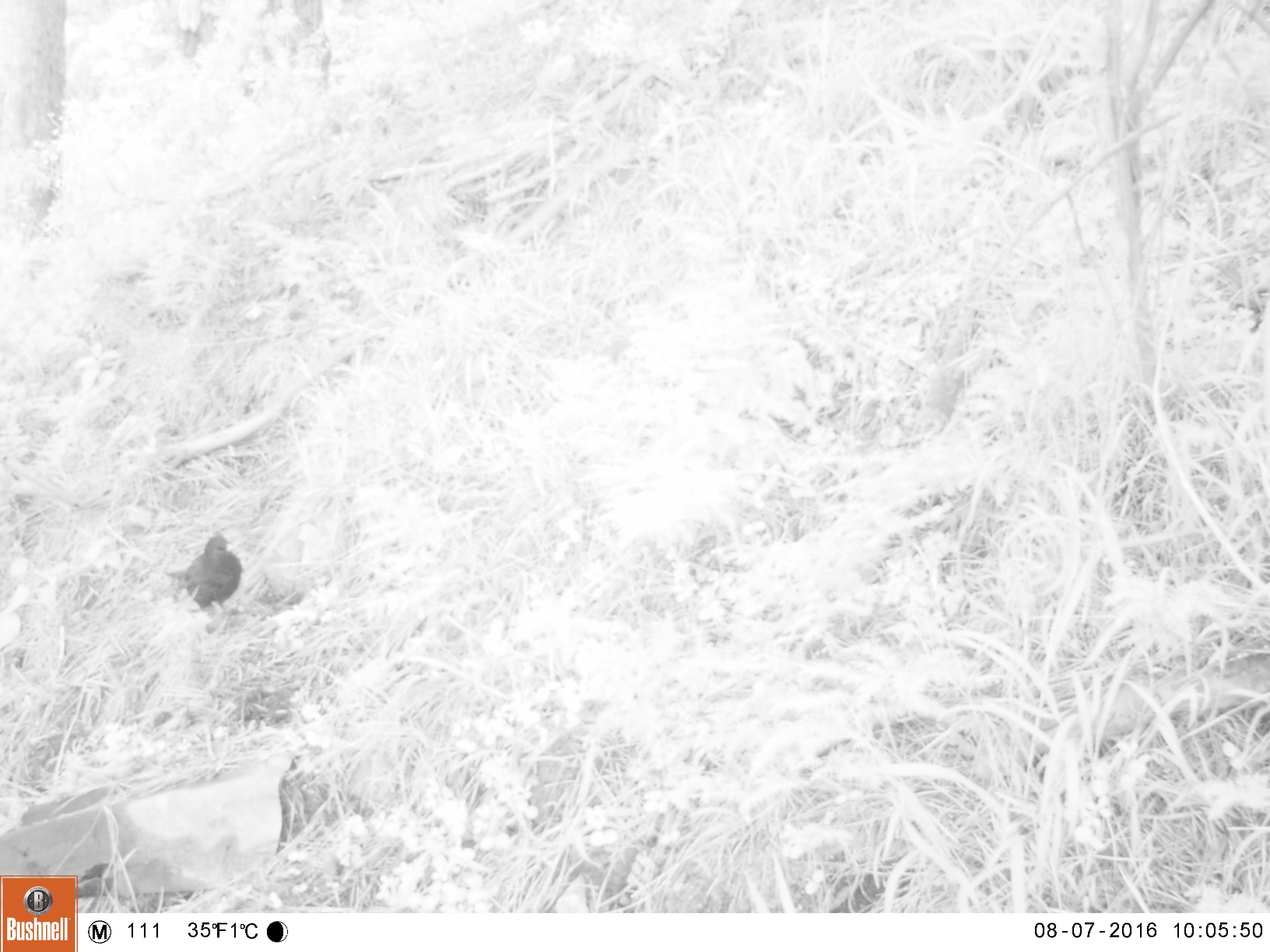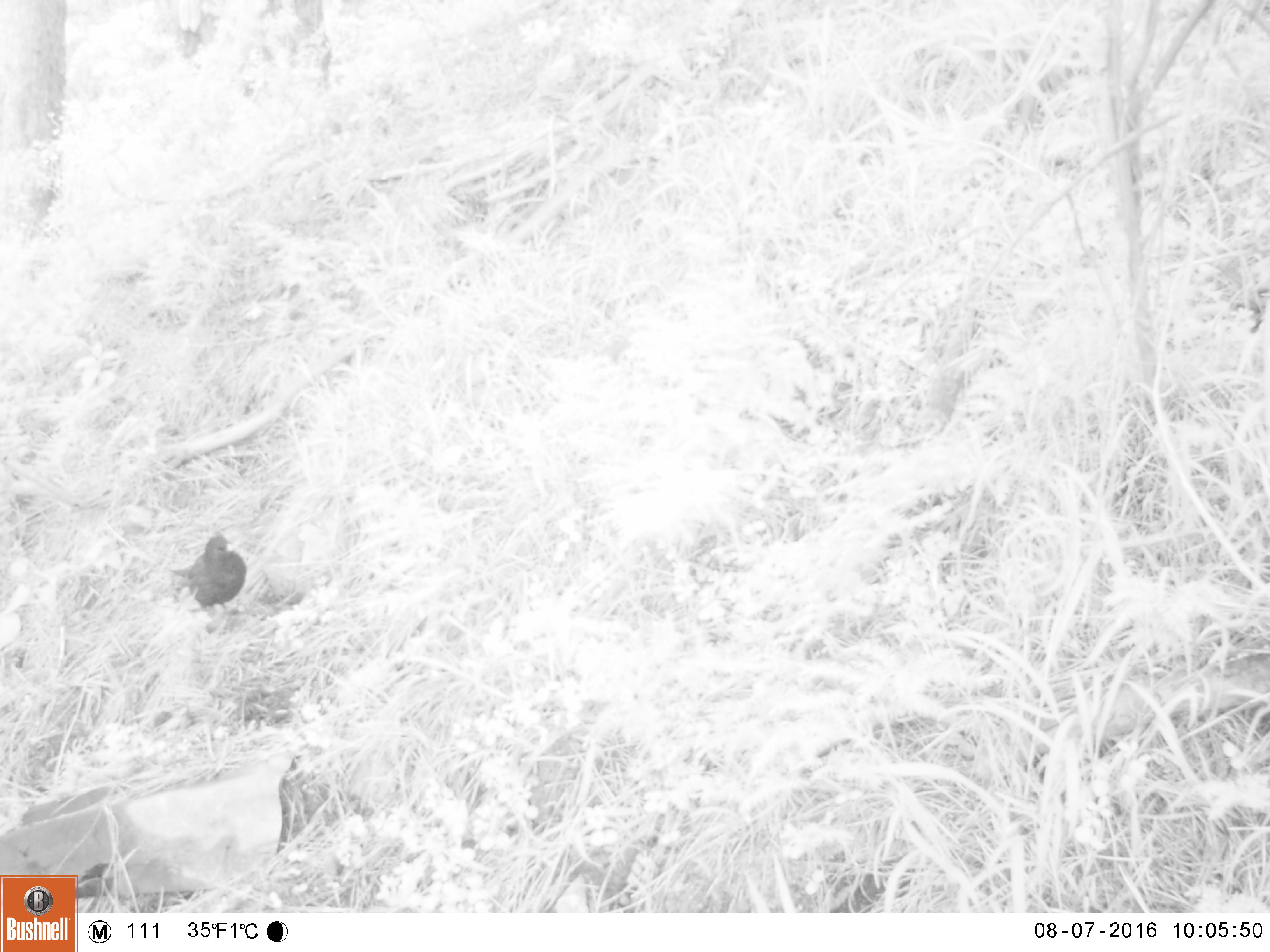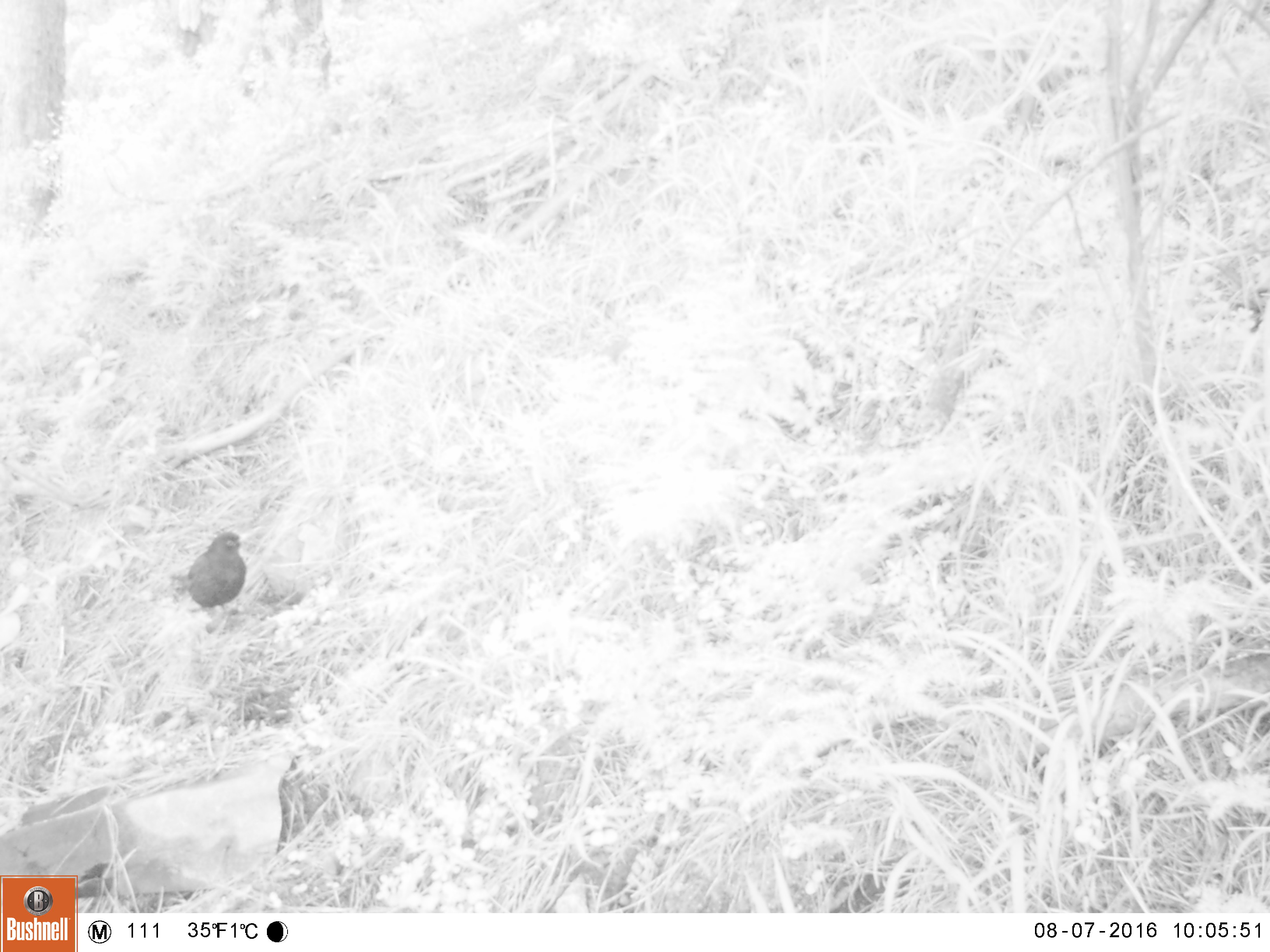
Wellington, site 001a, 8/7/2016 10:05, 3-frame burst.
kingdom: Animalia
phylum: Chordata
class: Aves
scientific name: Aves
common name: bird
Bird (Aves).